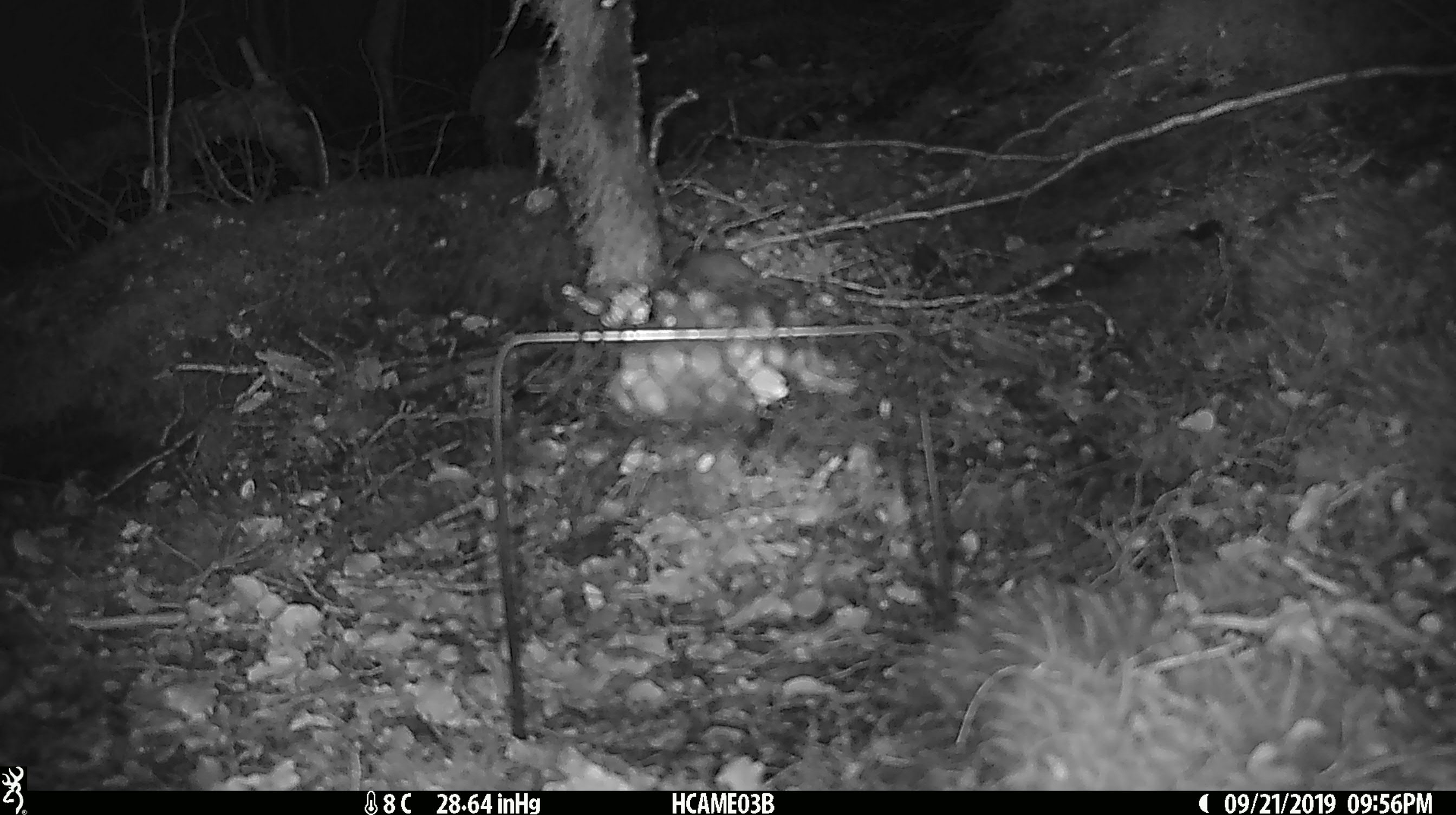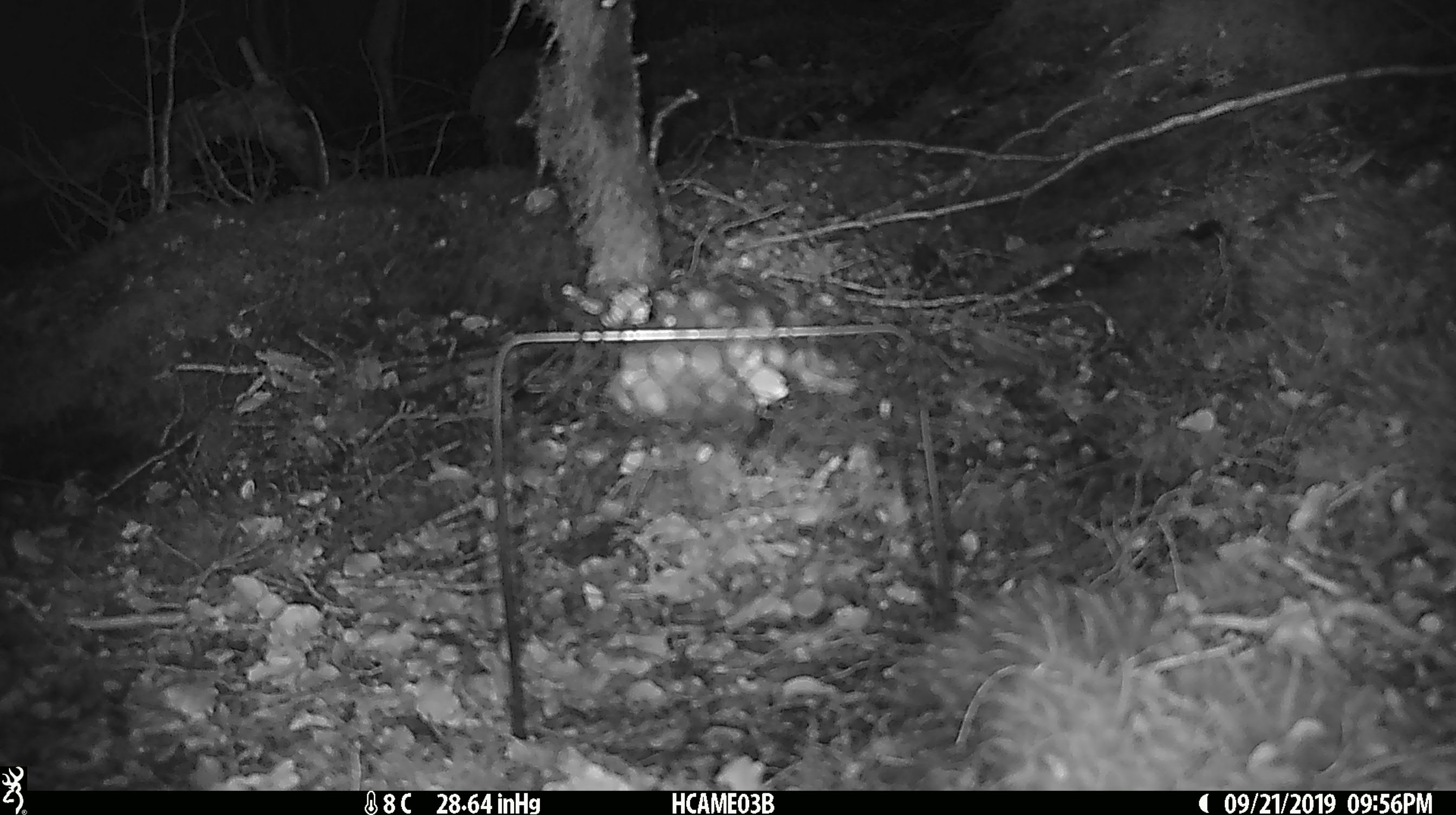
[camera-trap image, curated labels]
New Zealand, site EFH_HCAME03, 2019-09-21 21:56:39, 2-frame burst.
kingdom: Animalia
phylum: Chordata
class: Mammalia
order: Rodentia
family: Muridae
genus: Mus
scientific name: Mus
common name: mouse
Mouse (Mus).